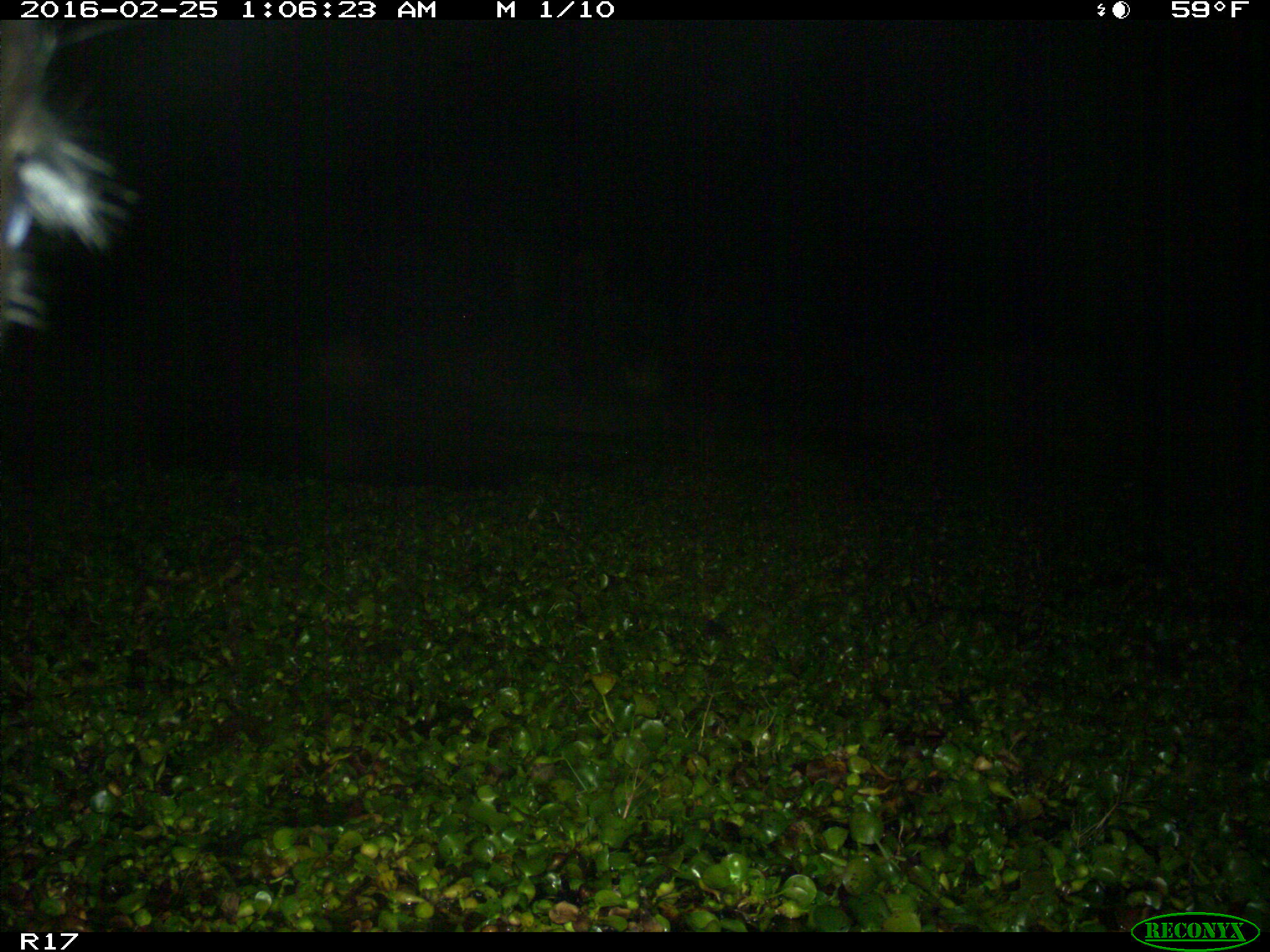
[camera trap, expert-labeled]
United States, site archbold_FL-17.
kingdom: Animalia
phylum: Chordata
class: Mammalia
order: Artiodactyla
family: Bovidae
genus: Bos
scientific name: Bos taurus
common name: domestic cow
Bos taurus (domestic cow).